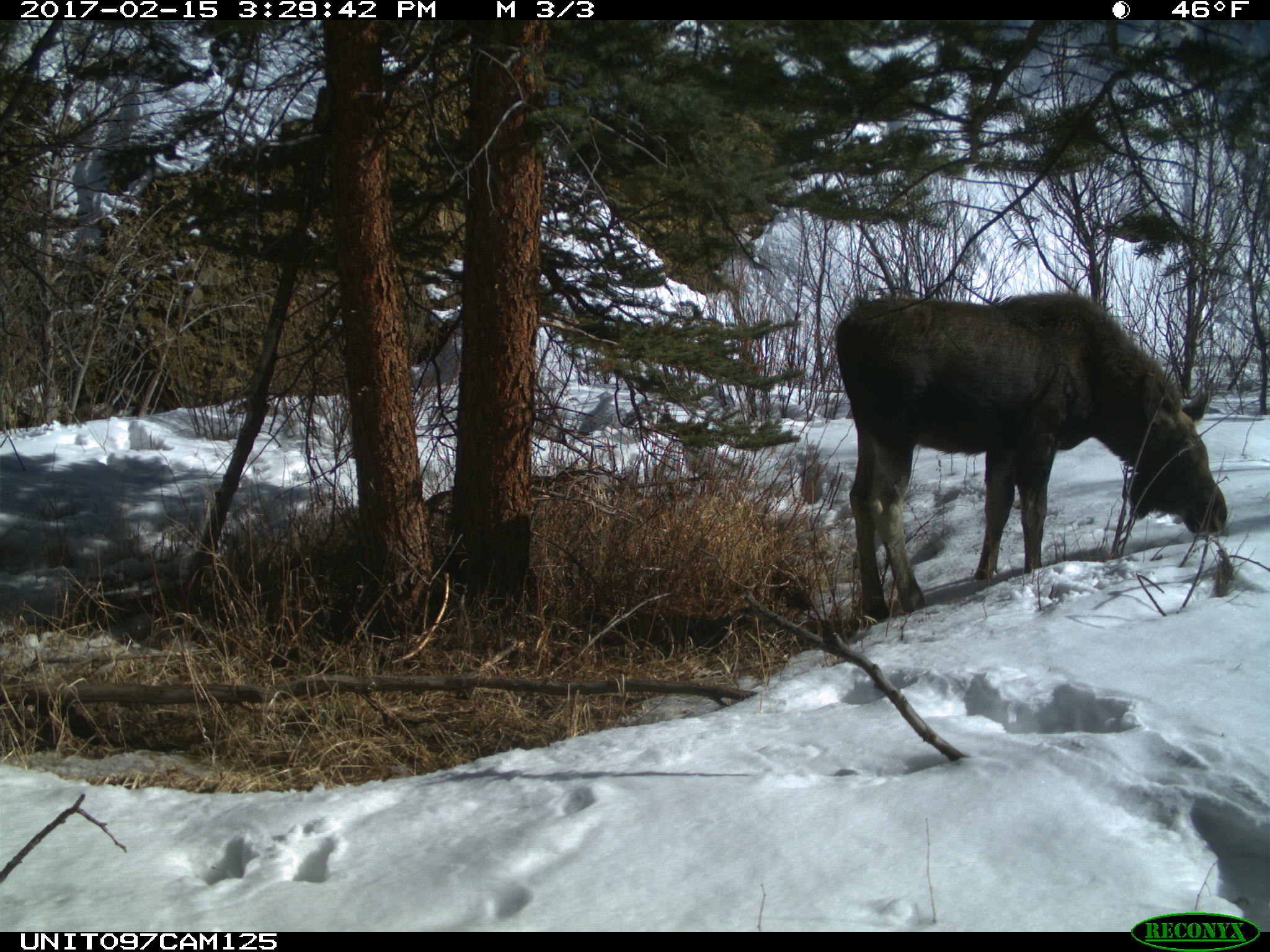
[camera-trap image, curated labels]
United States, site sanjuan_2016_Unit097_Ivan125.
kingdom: Animalia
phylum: Chordata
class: Mammalia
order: Artiodactyla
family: Cervidae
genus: Alces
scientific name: Alces alces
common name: moose